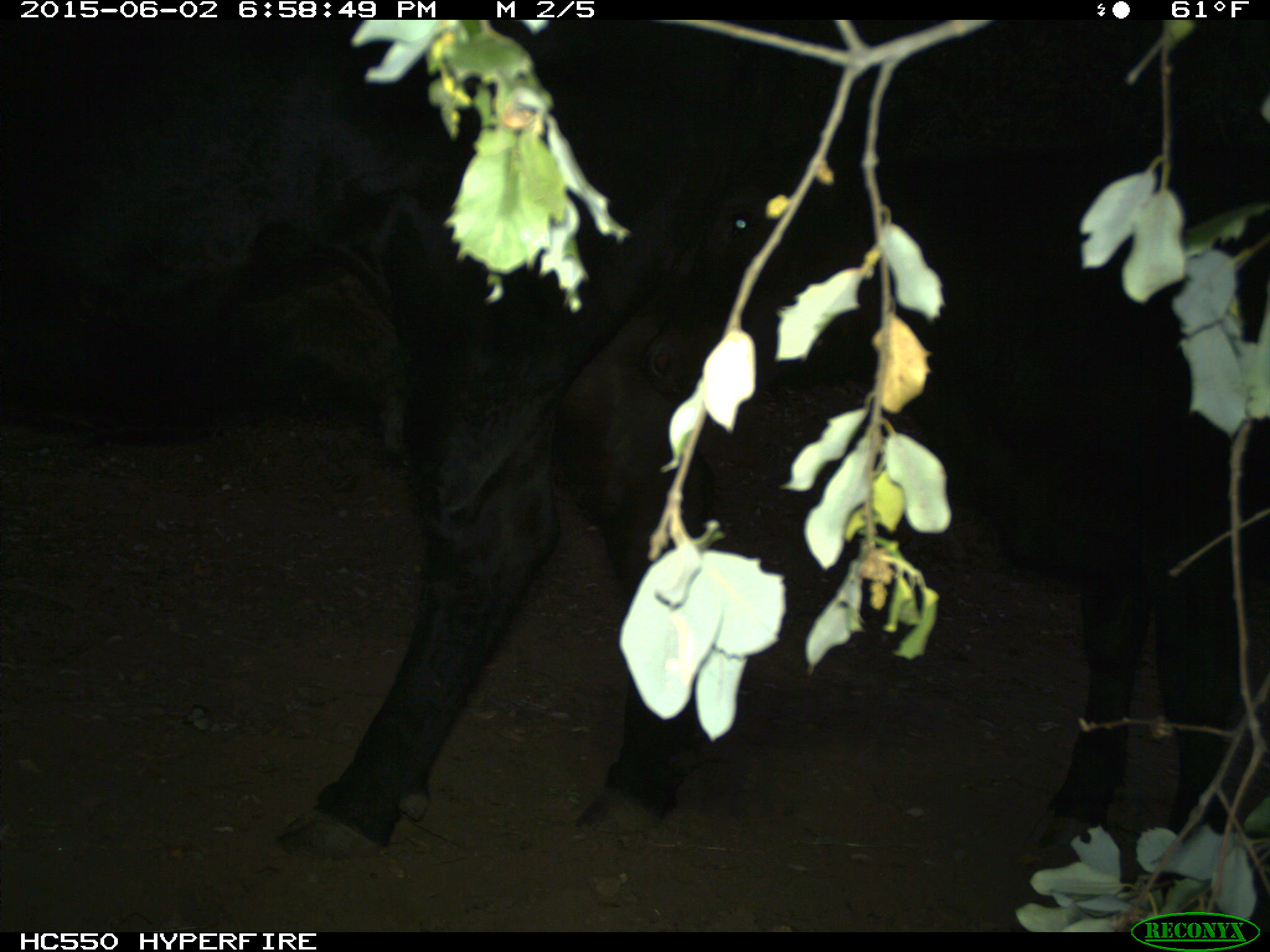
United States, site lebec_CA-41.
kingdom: Animalia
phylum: Chordata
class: Mammalia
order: Artiodactyla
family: Bovidae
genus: Bos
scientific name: Bos taurus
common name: domestic cow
Bos taurus (domestic cow).